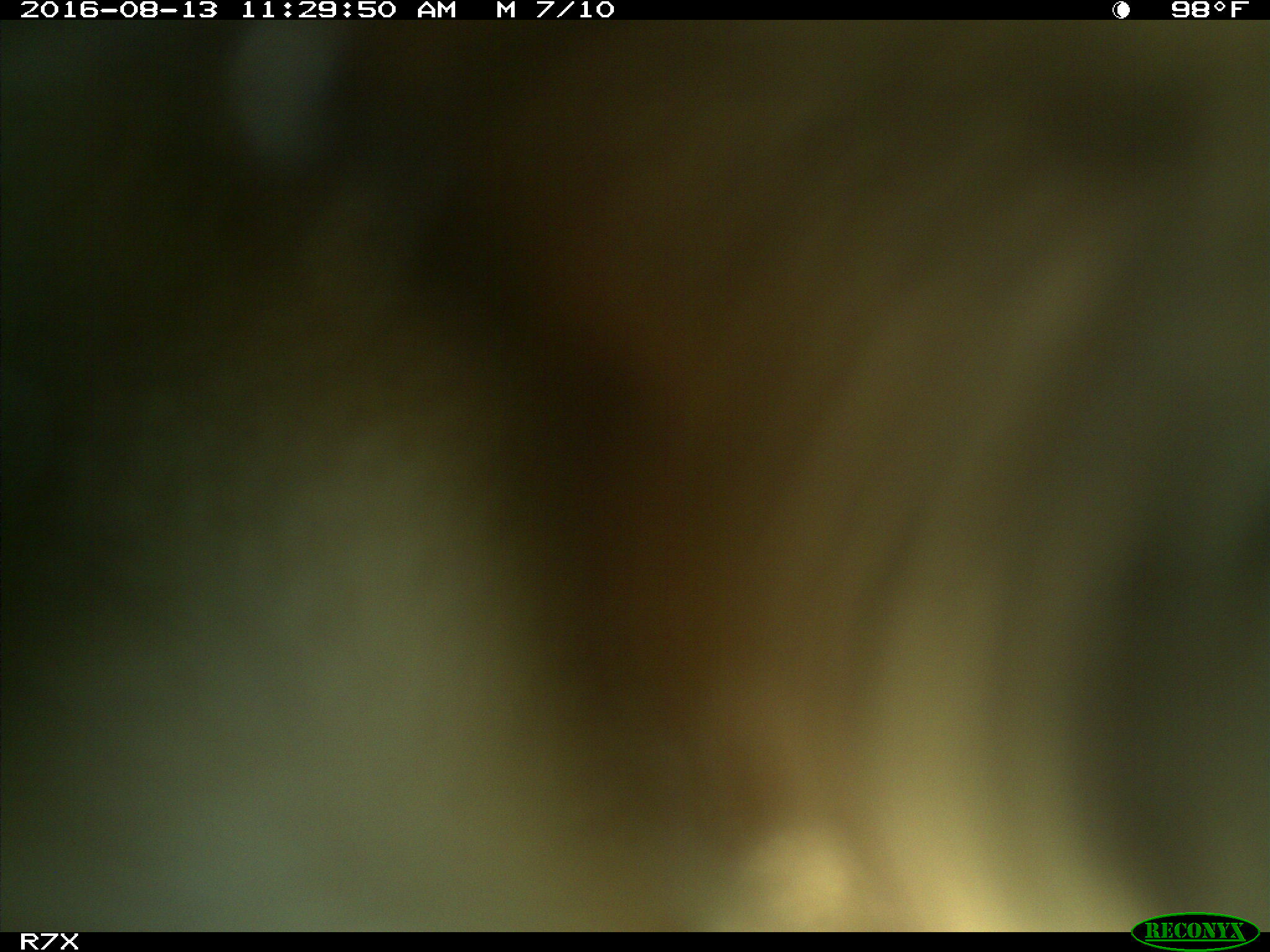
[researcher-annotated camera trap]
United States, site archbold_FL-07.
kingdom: Animalia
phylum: Chordata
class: Mammalia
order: Artiodactyla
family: Bovidae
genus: Bos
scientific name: Bos taurus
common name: domestic cow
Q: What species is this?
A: Bos taurus (domestic cow).